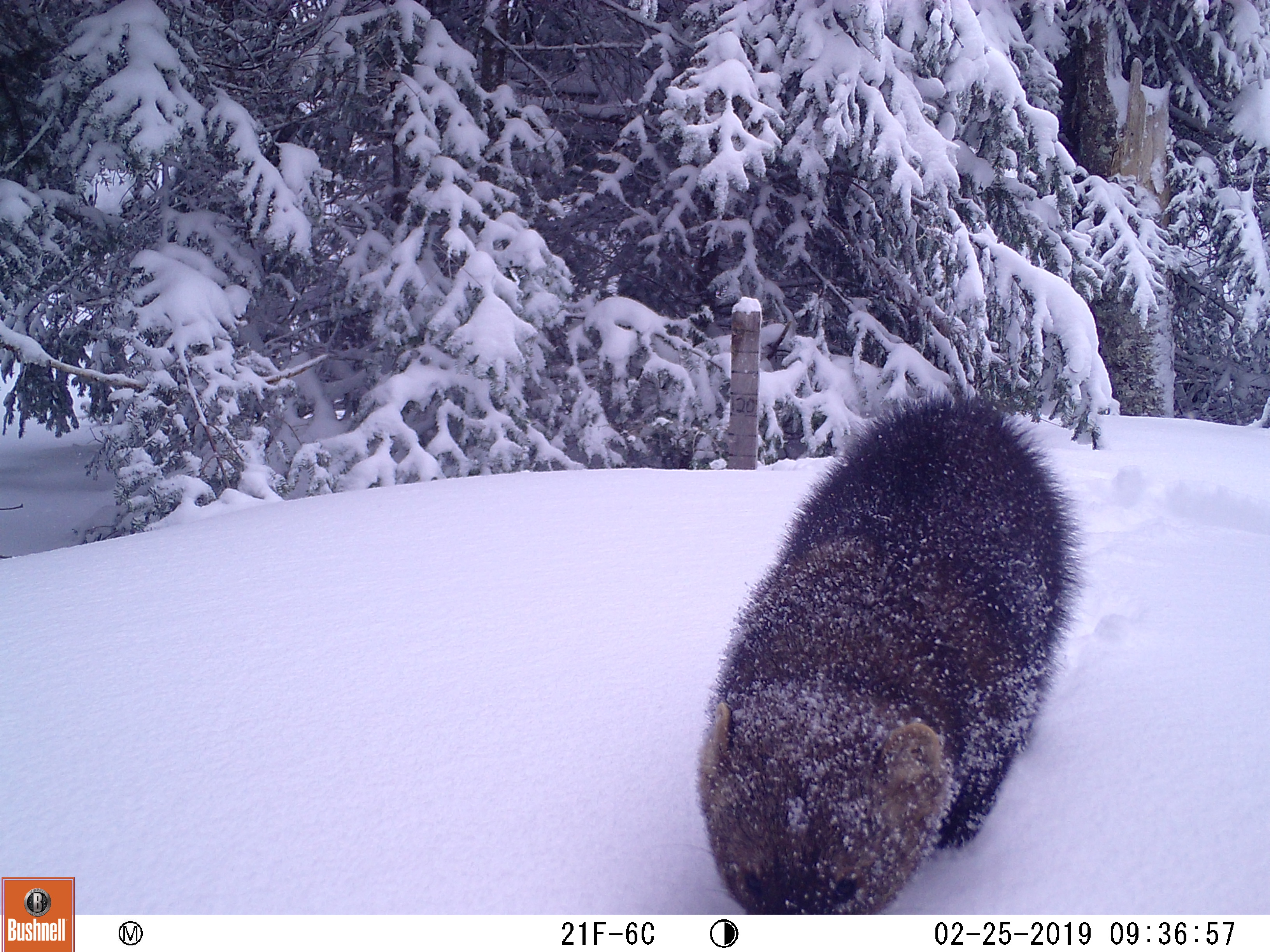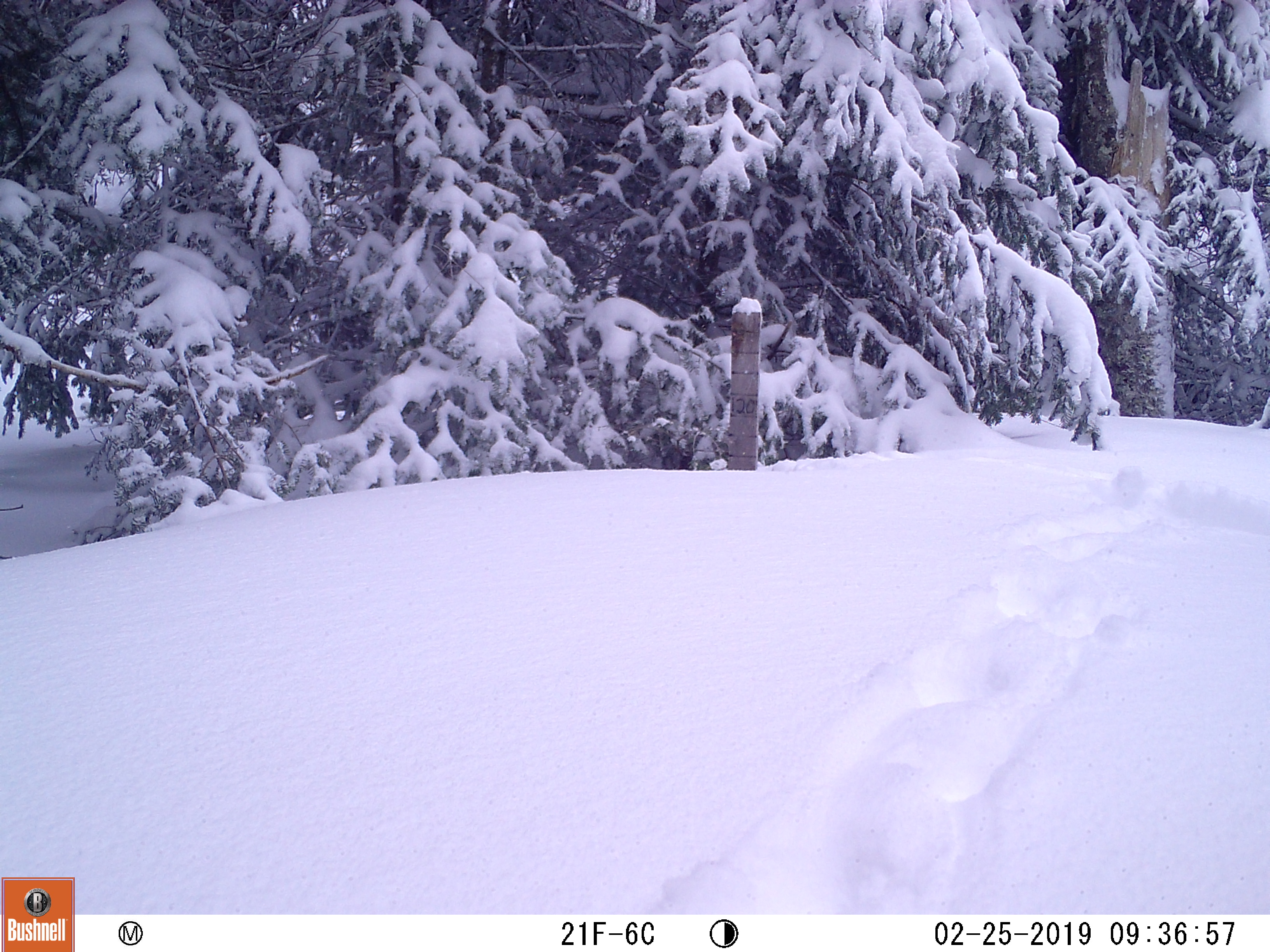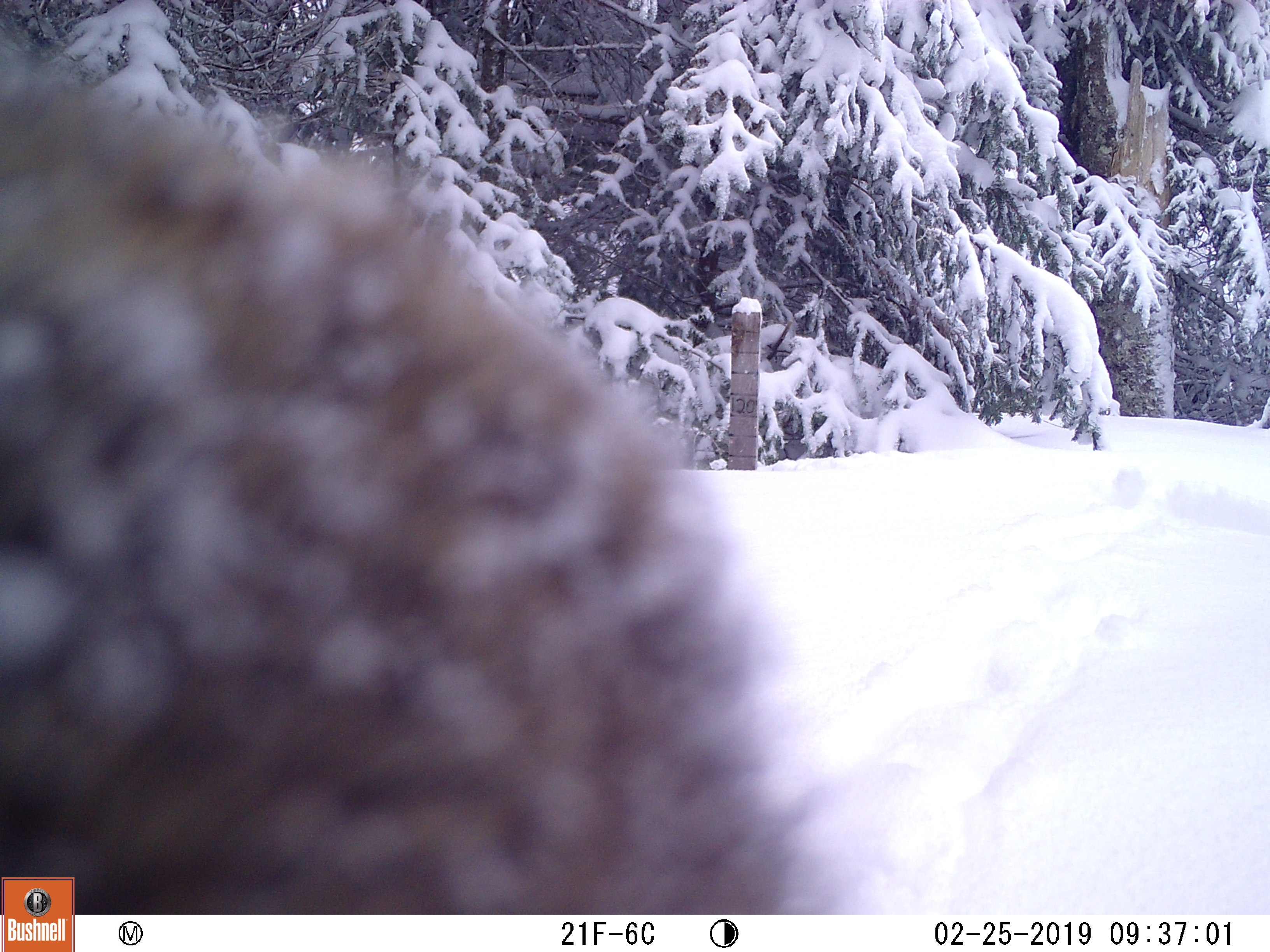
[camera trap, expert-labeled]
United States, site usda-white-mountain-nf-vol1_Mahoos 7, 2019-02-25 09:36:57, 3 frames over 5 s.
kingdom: Animalia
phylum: Chordata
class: Mammalia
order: Carnivora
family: Mustelidae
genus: Pekania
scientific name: Pekania pennanti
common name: fisher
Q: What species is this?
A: Fisher (Pekania pennanti).